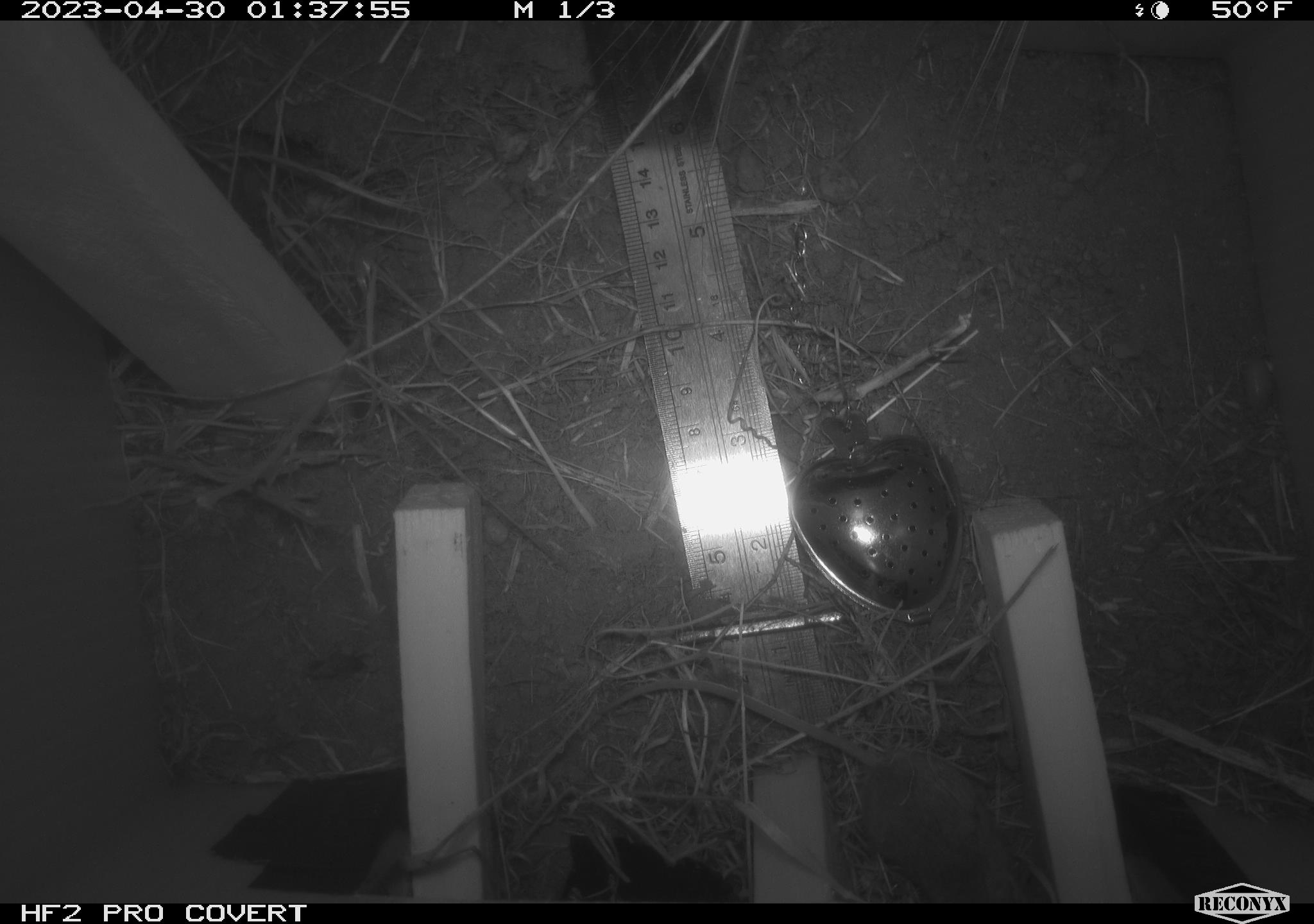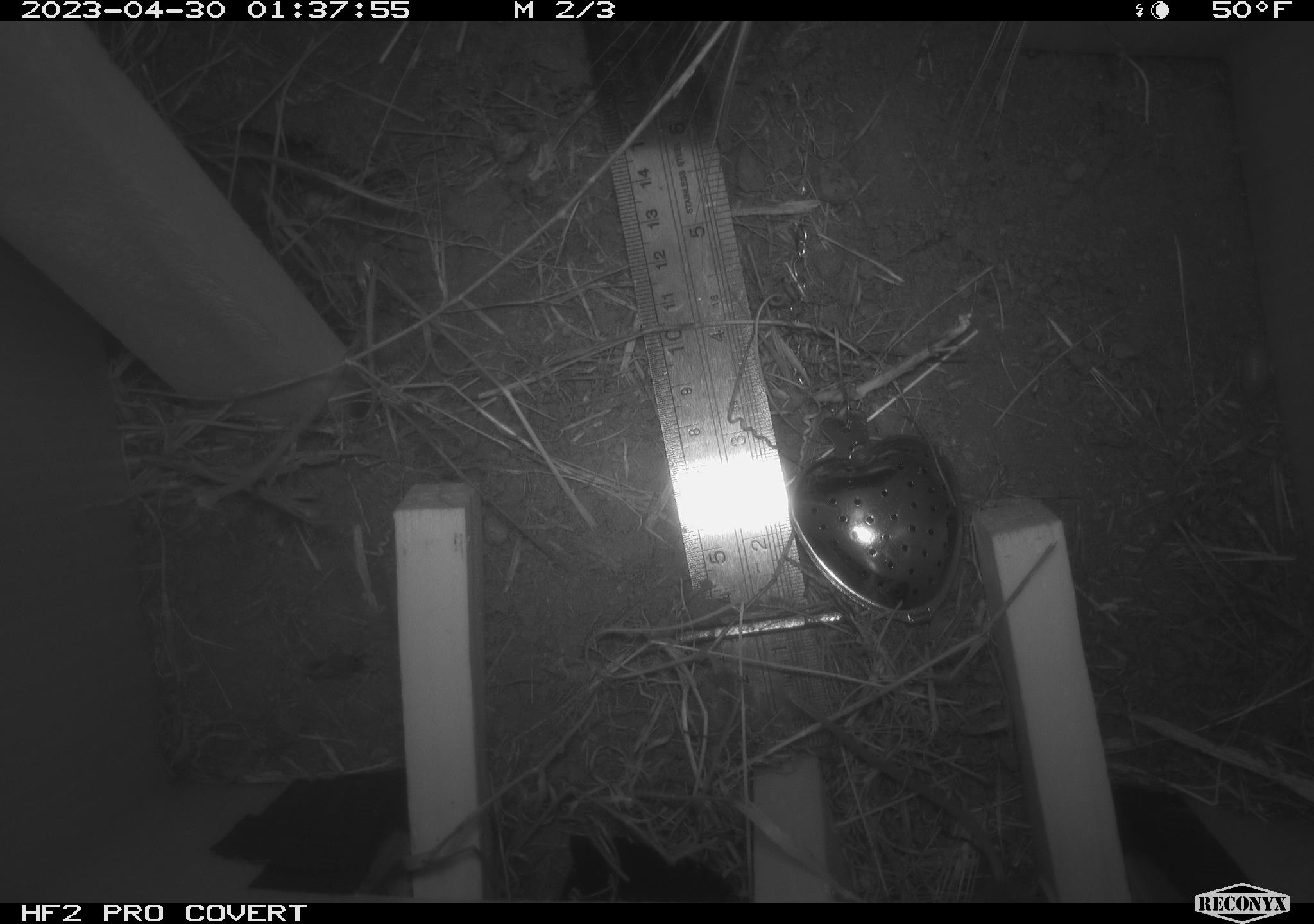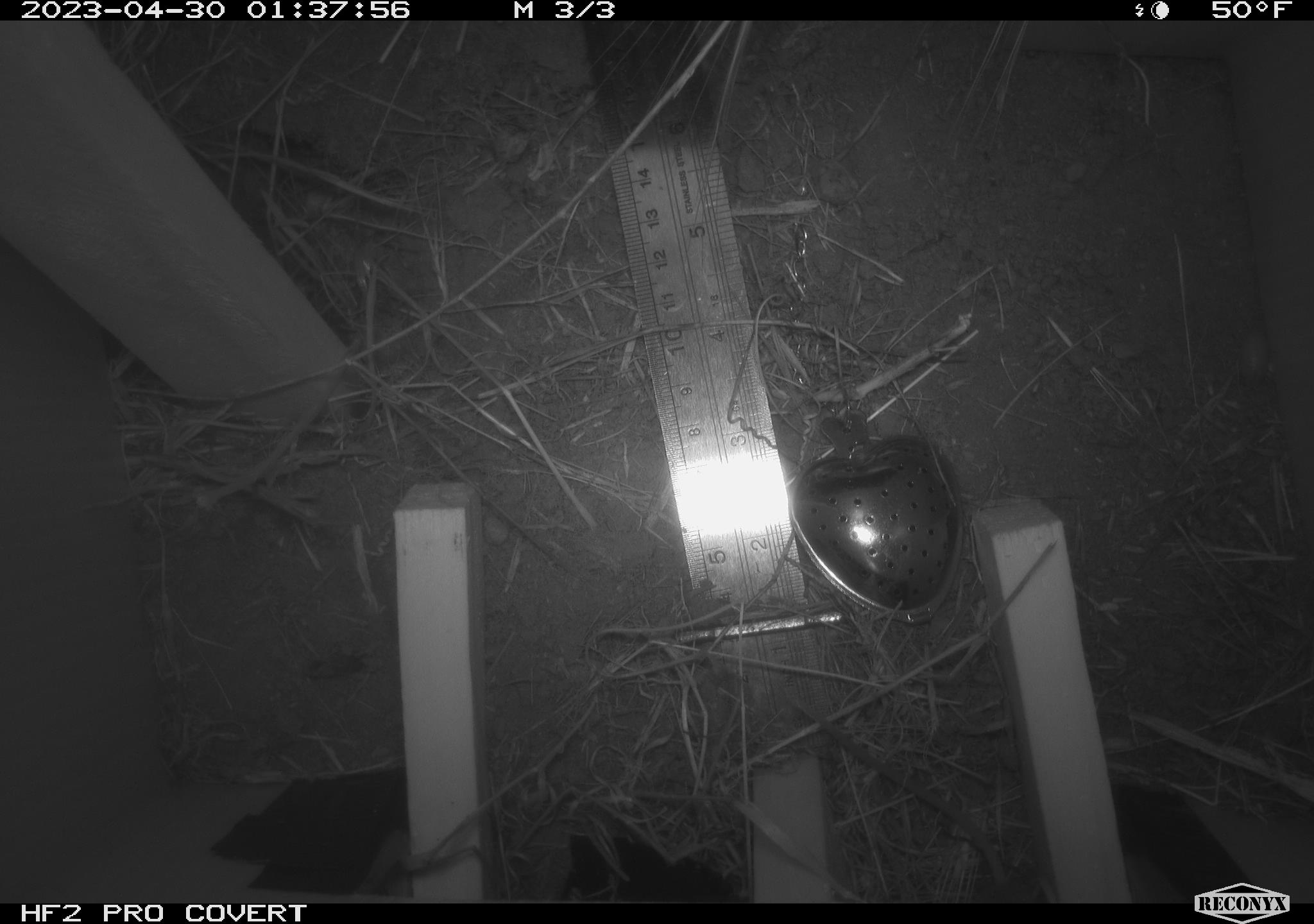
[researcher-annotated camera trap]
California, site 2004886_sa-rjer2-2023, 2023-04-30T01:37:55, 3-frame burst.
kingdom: Animalia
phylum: Chordata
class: Mammalia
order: Rodentia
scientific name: Rodentia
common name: mouse species